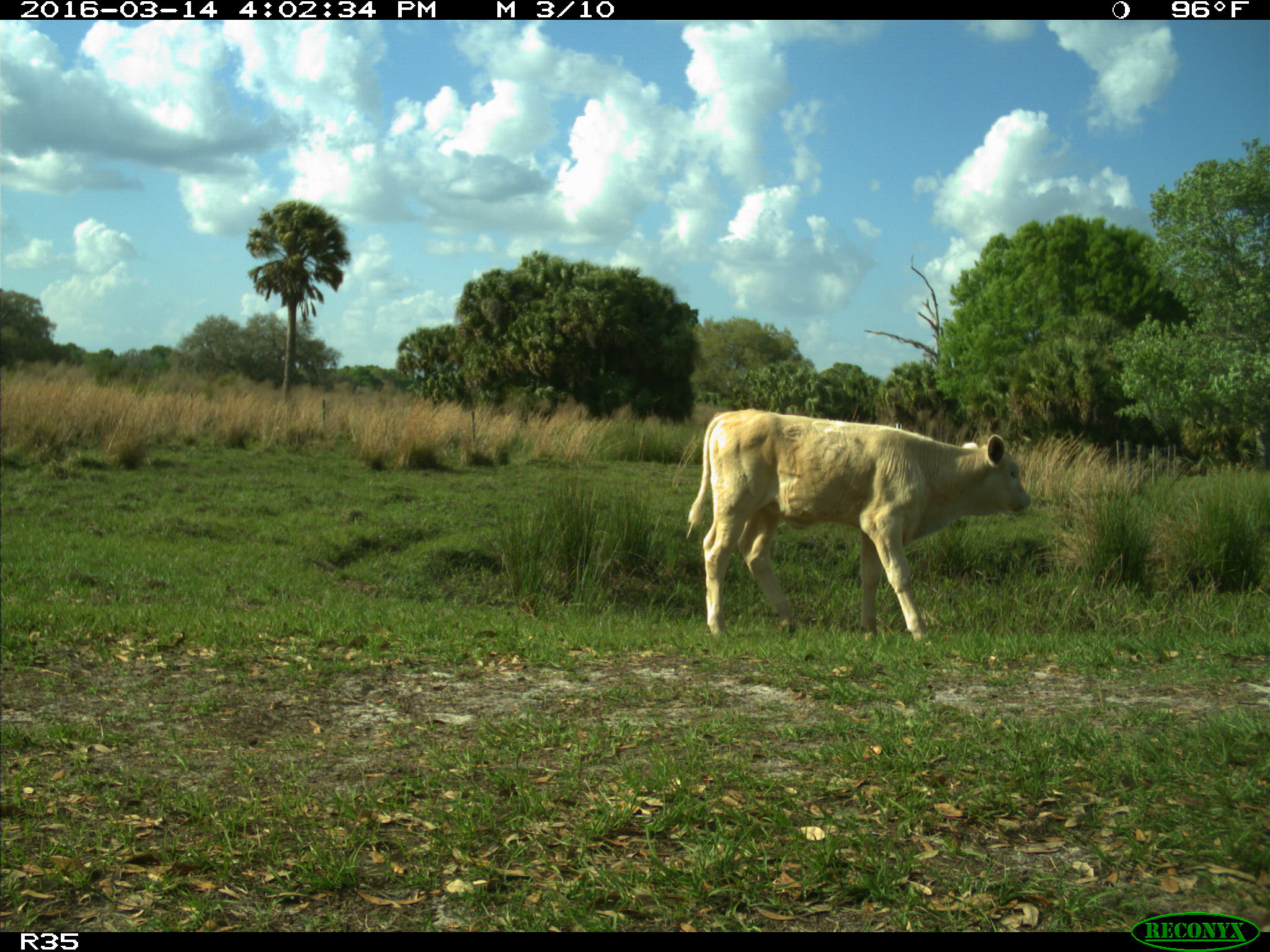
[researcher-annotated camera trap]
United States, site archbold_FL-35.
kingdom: Animalia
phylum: Chordata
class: Mammalia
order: Artiodactyla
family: Bovidae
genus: Bos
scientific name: Bos taurus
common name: domestic cow